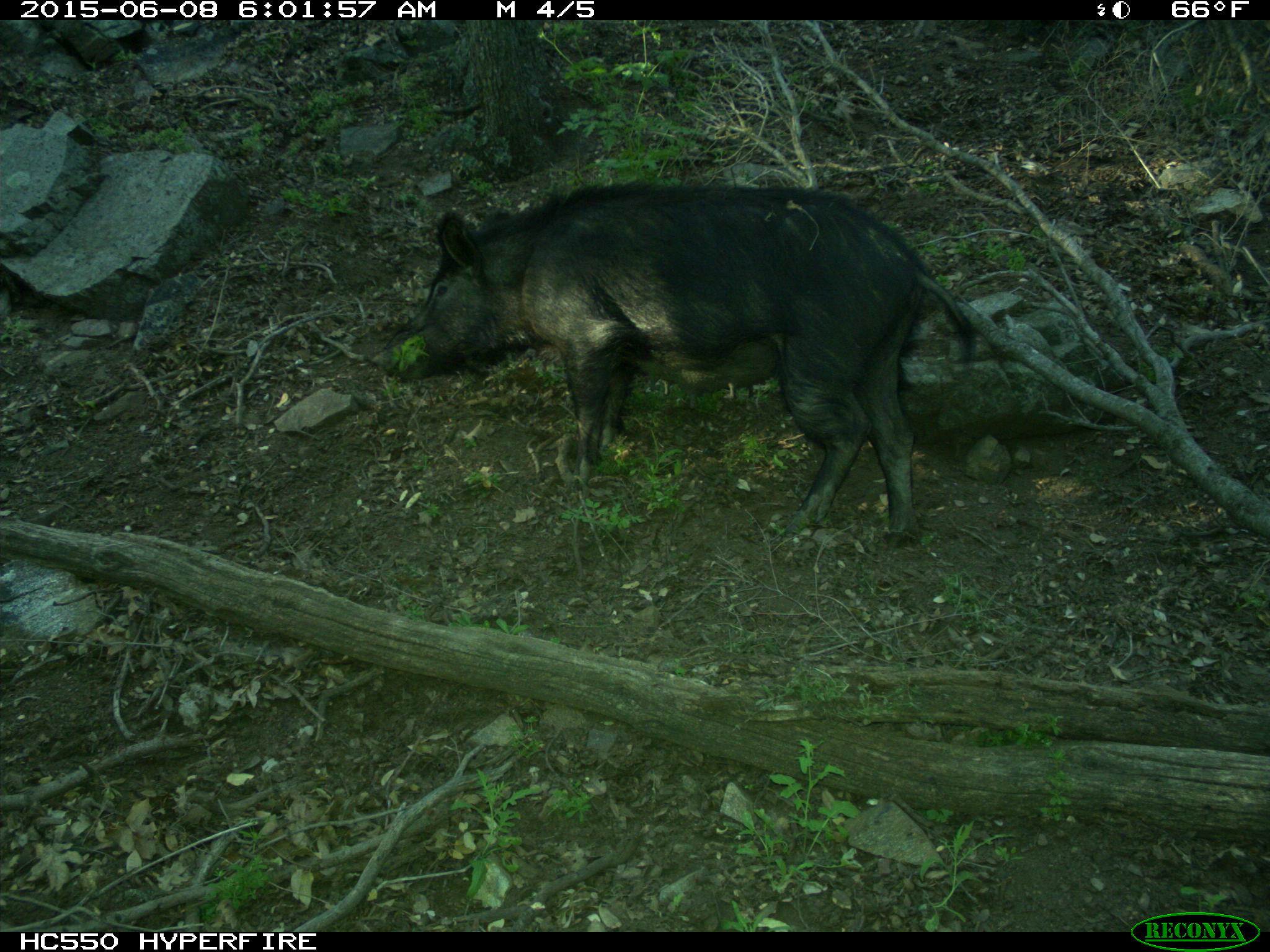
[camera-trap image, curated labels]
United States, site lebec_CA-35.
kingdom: Animalia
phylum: Chordata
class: Mammalia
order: Artiodactyla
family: Suidae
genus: Sus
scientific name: Sus scrofa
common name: wild boar